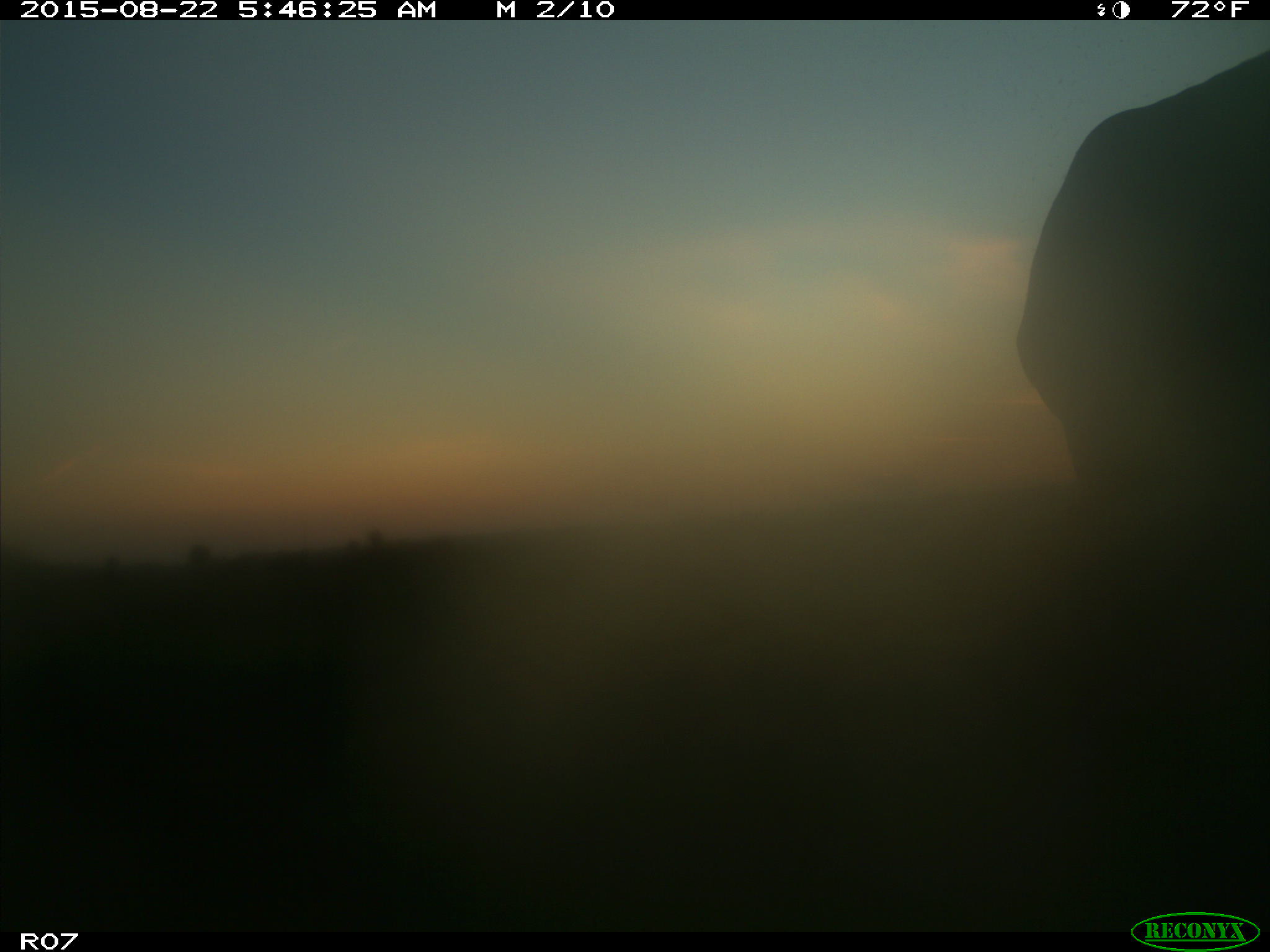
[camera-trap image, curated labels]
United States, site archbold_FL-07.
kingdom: Animalia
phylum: Chordata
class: Mammalia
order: Artiodactyla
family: Bovidae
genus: Bos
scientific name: Bos taurus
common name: domestic cow